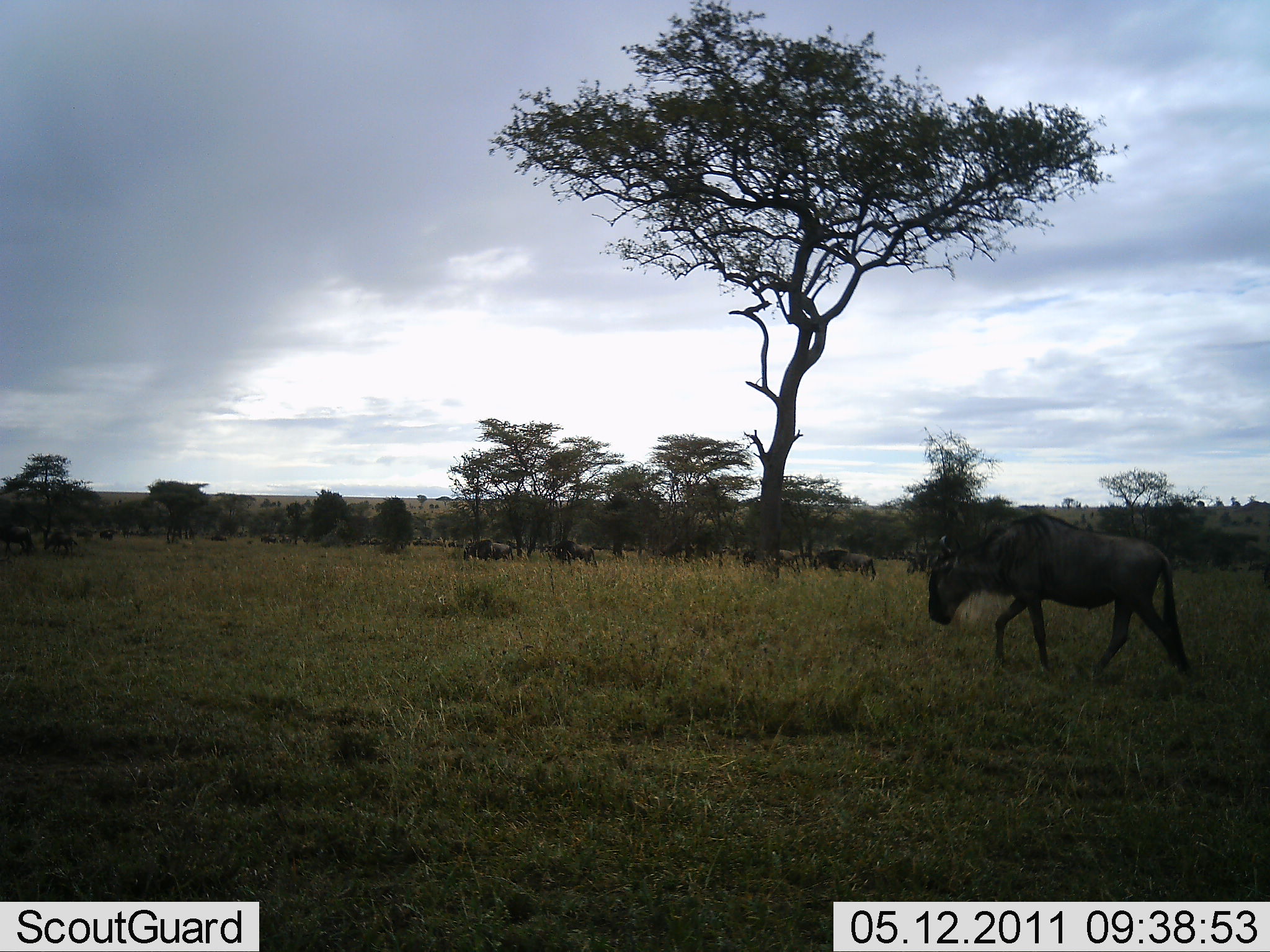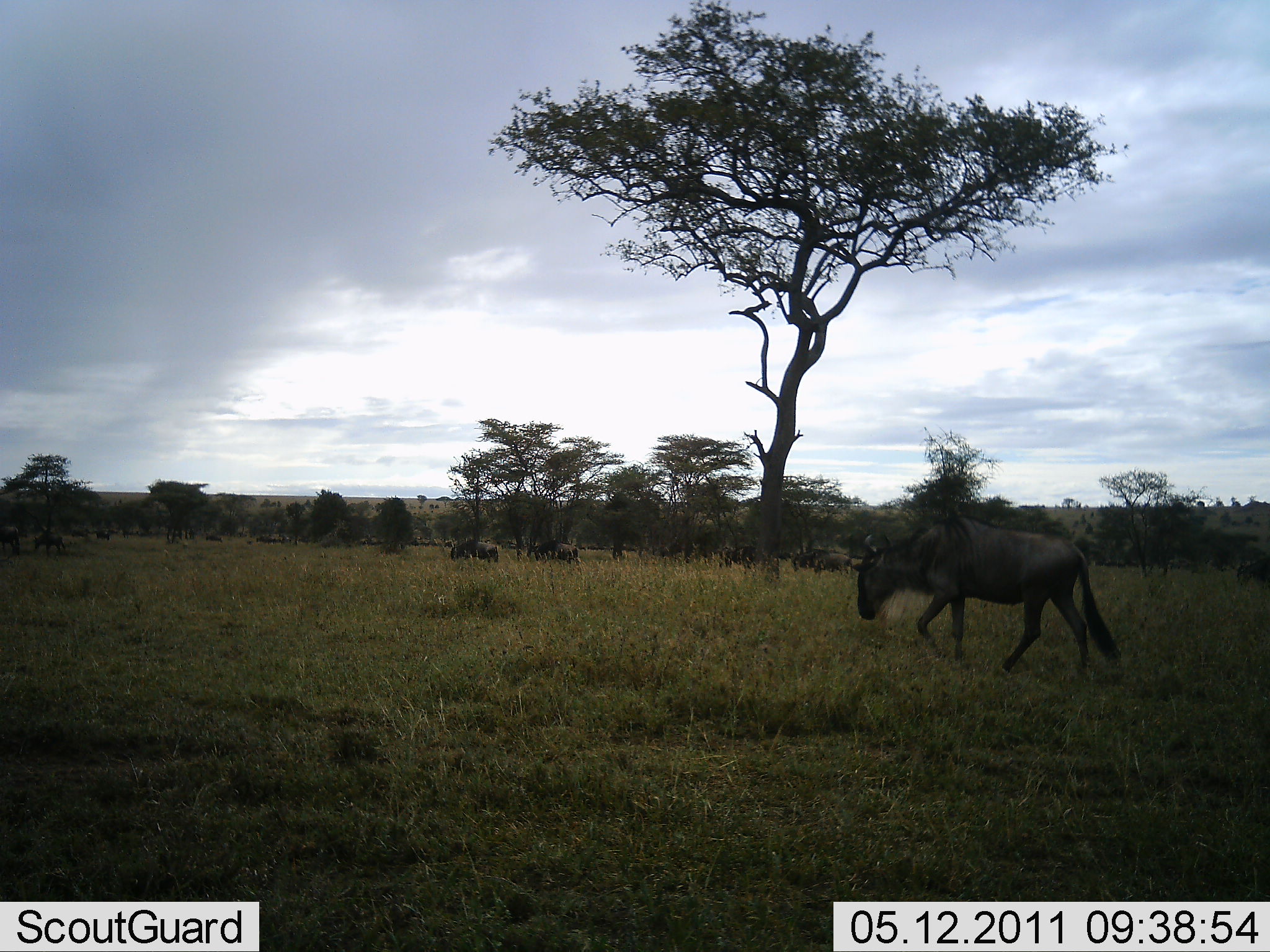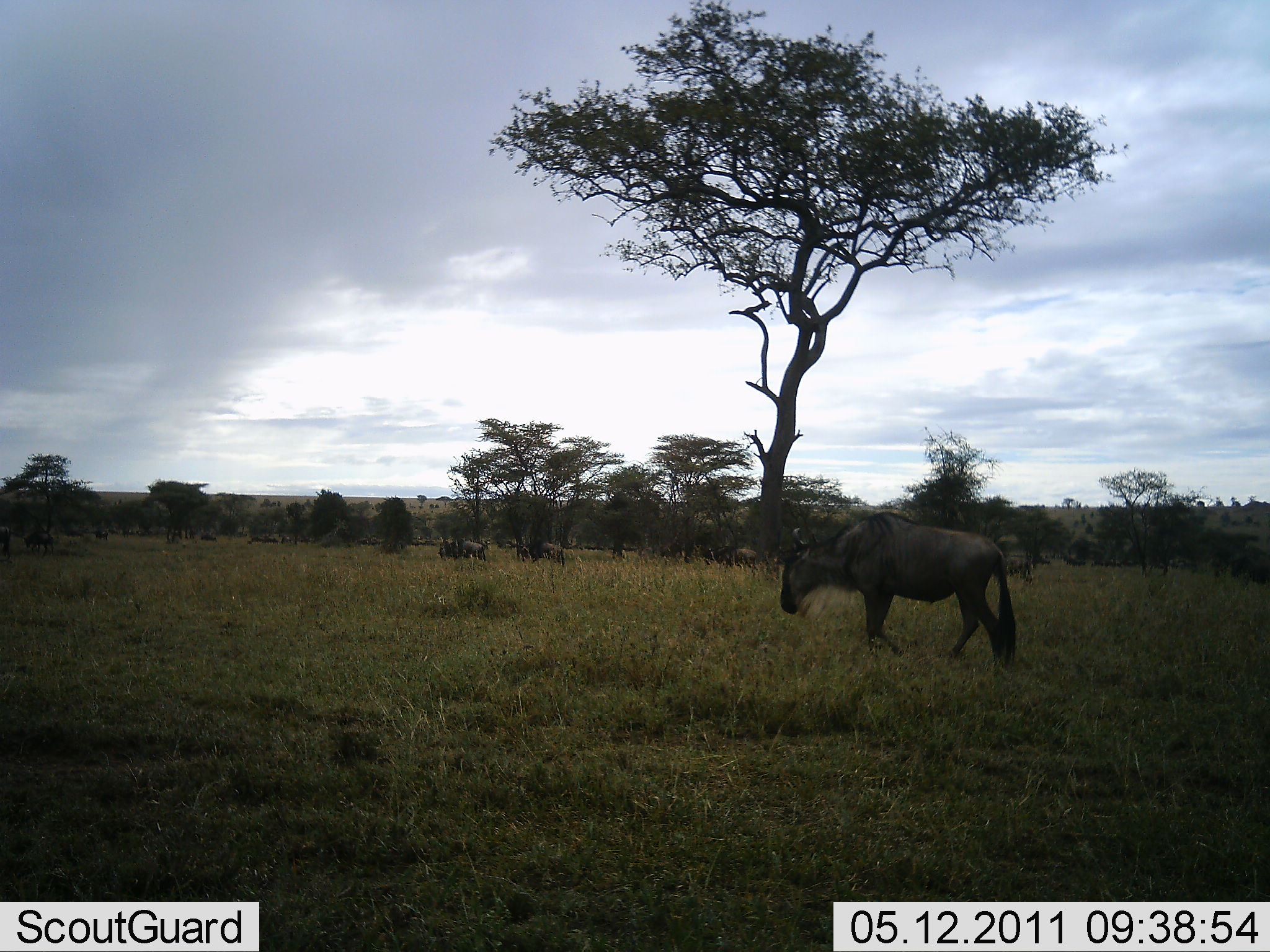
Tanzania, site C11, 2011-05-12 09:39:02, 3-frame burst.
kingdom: Animalia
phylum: Chordata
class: Mammalia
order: Artiodactyla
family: Bovidae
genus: Connochaetes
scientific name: Connochaetes taurinus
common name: blue wildebeest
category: wildebeest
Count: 11-50.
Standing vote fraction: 7%.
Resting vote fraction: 0%.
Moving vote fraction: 93%.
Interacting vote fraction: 0%.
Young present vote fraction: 0%.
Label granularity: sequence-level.